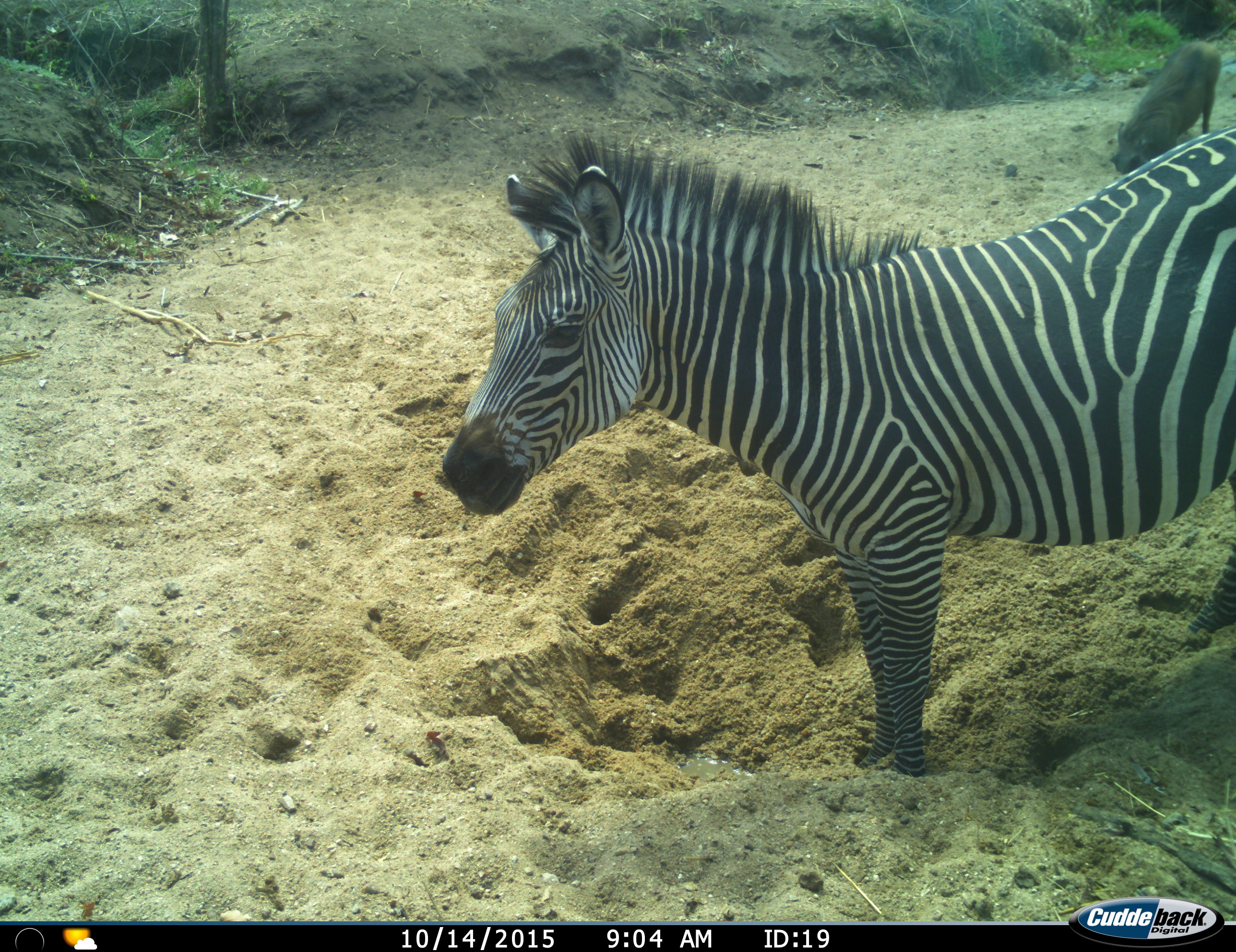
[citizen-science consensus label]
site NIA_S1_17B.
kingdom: Animalia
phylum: Chordata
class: Mammalia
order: Artiodactyla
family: Suidae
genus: Phacochoerus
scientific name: Phacochoerus africanus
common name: warthog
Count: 1.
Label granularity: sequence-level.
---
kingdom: Animalia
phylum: Chordata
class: Mammalia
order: Perissodactyla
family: Equidae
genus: Equus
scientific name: Equus quagga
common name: plains zebra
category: zebraplains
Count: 1.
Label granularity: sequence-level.